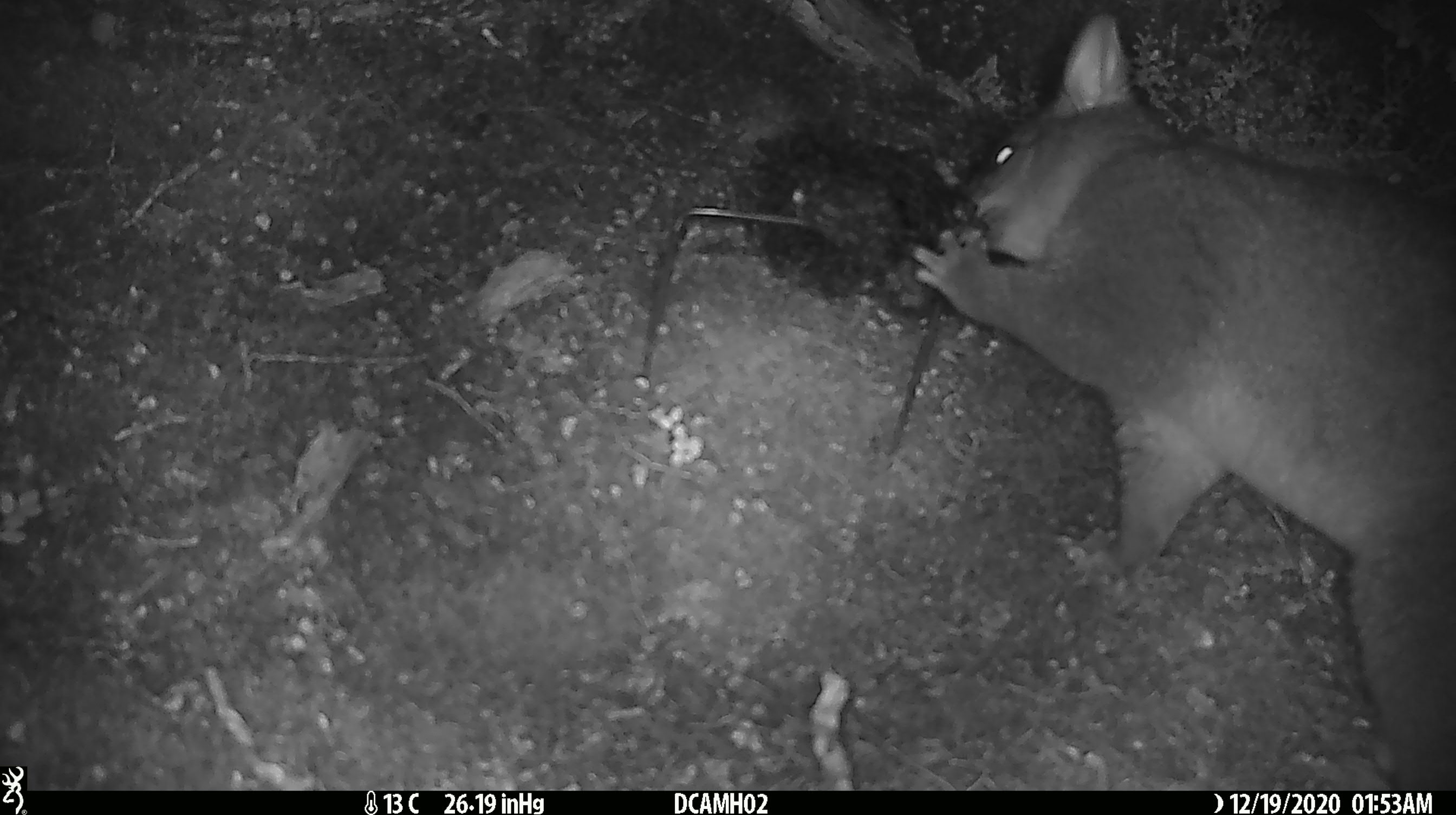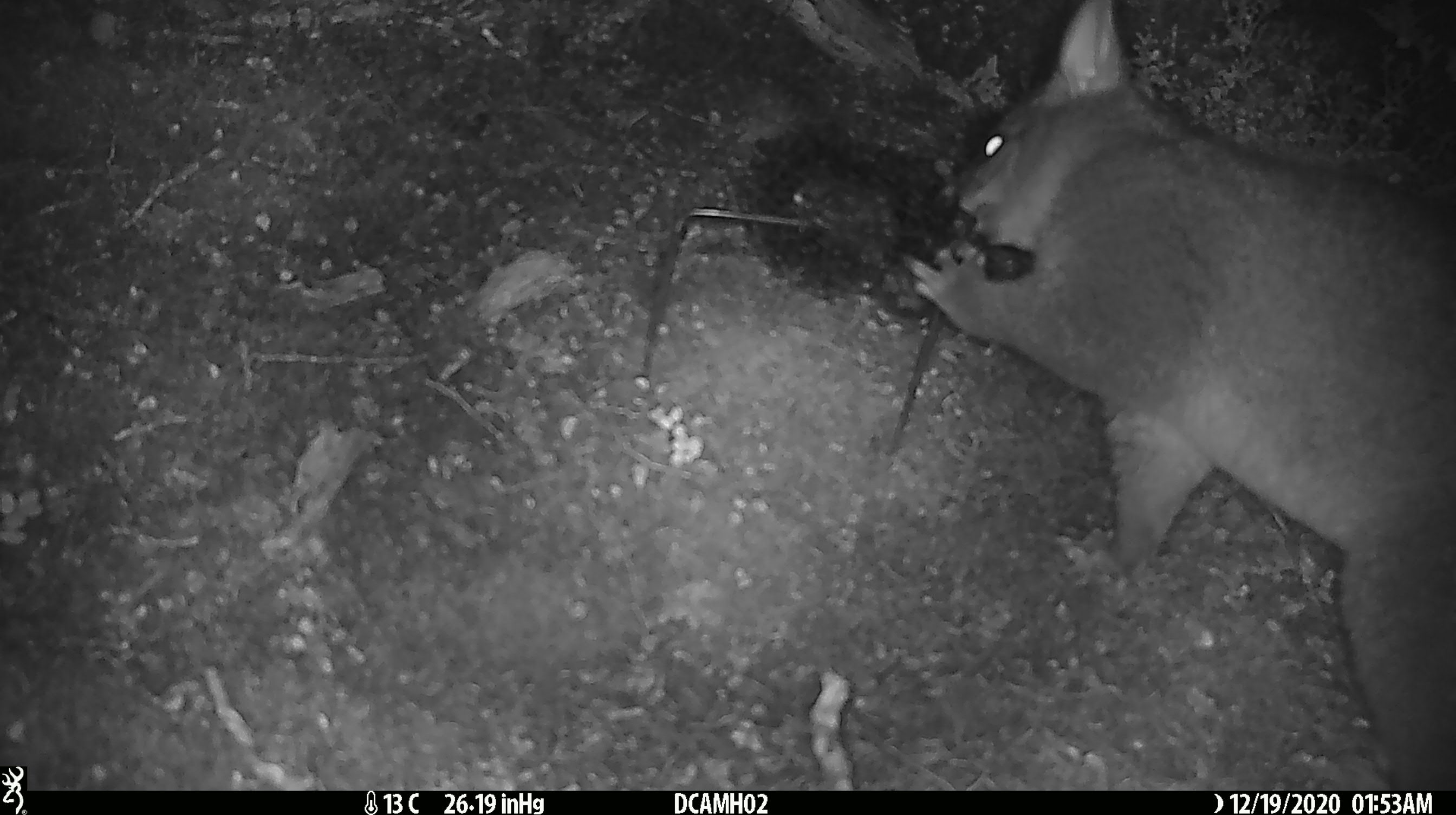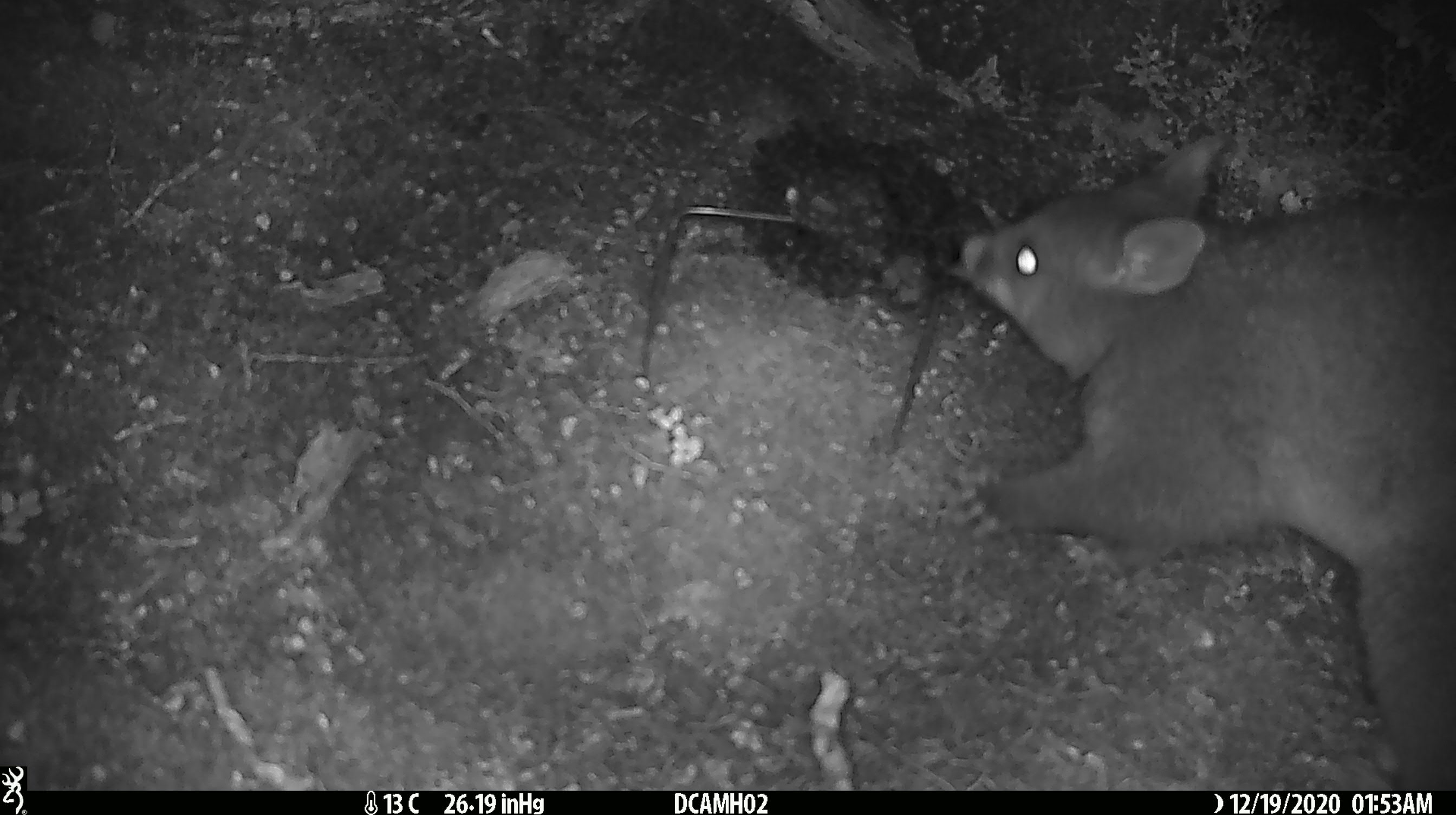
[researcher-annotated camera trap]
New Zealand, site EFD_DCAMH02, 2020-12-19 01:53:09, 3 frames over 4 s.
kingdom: Animalia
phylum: Chordata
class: Mammalia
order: Diprotodontia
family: Phalangeridae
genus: Trichosurus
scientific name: Trichosurus vulpecula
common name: common brushtail possum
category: possum